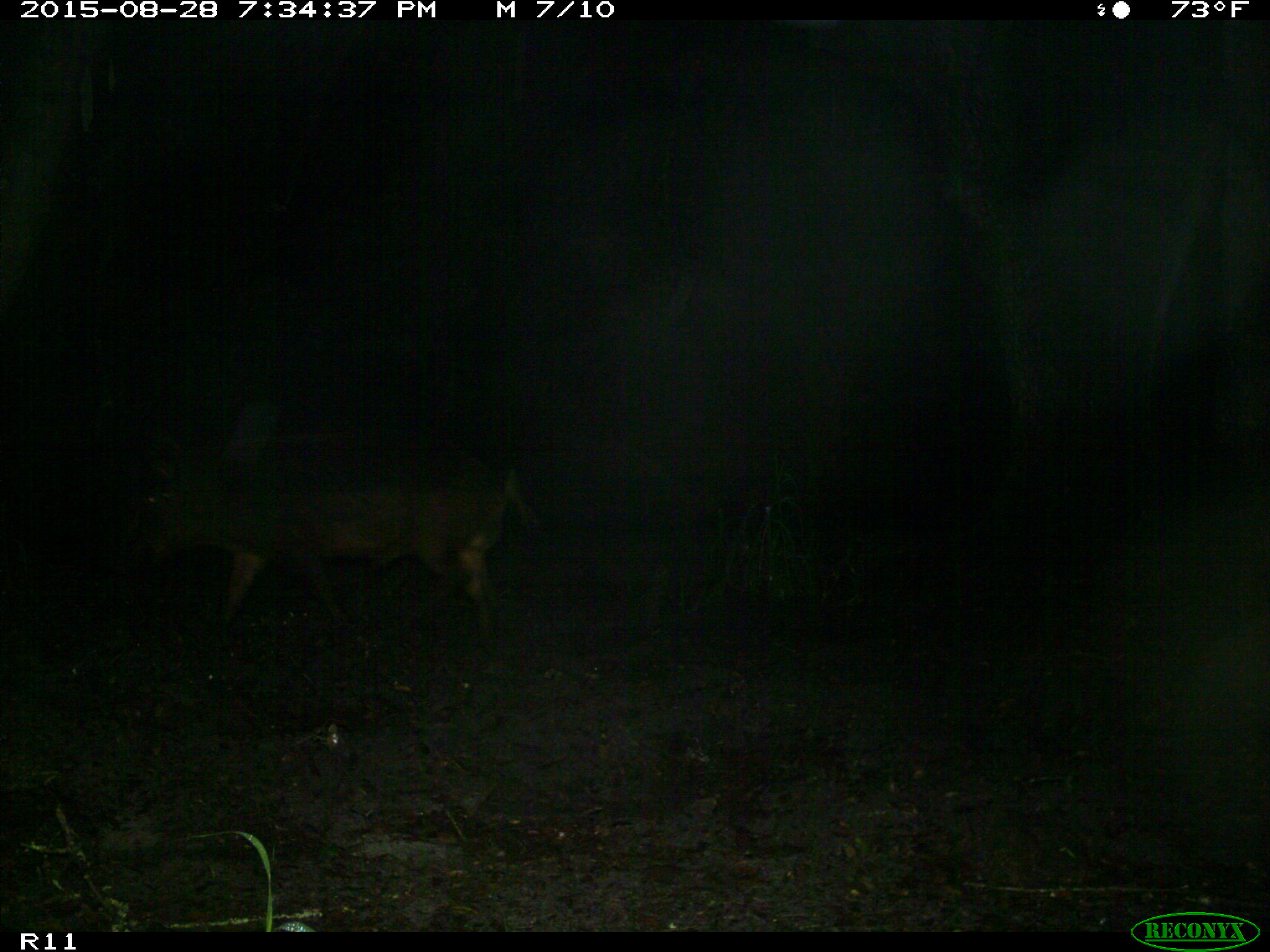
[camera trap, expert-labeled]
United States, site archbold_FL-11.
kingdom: Animalia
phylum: Chordata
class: Mammalia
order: Artiodactyla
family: Suidae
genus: Sus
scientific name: Sus scrofa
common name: wild boar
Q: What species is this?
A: Sus scrofa (wild boar).